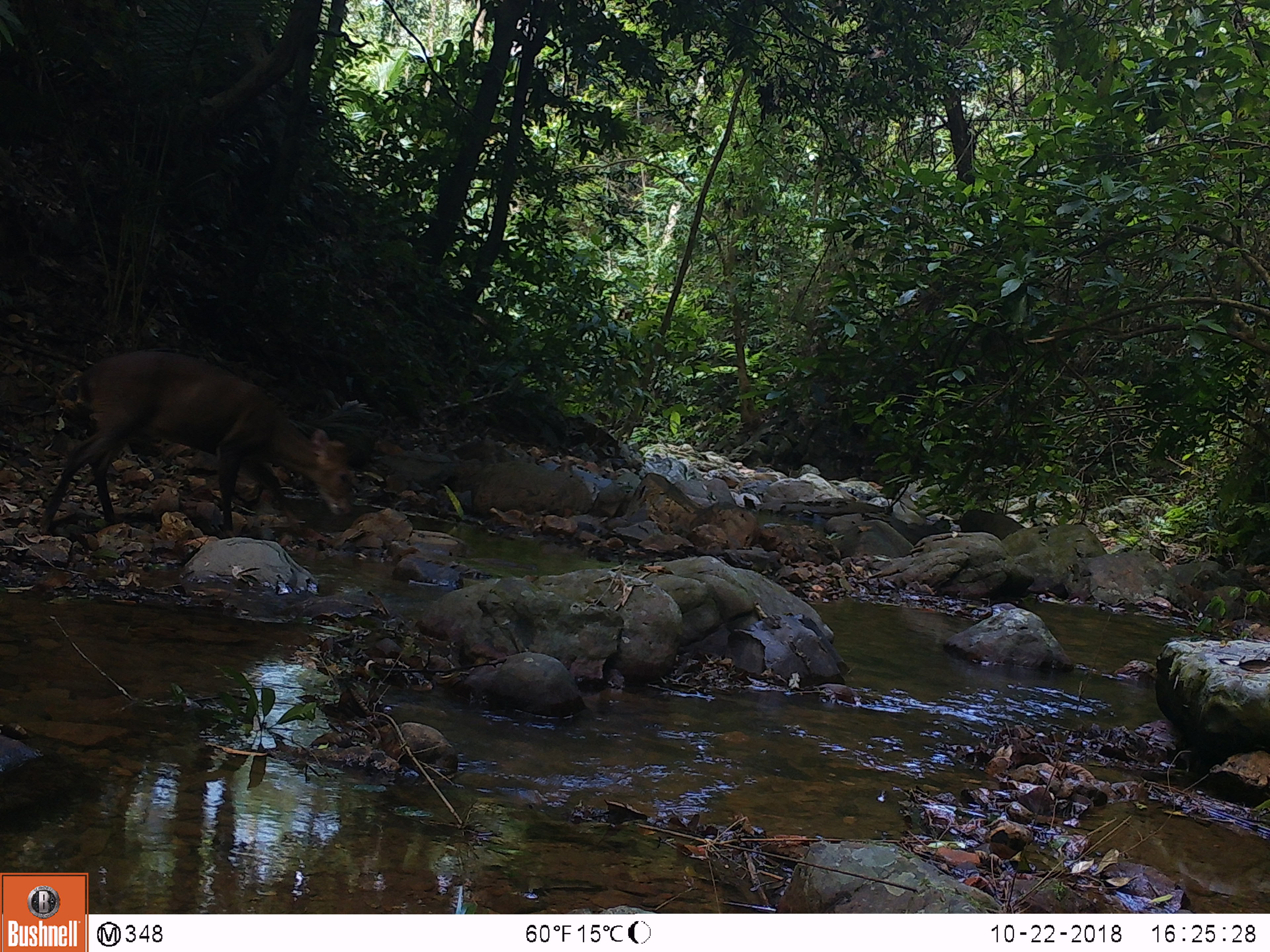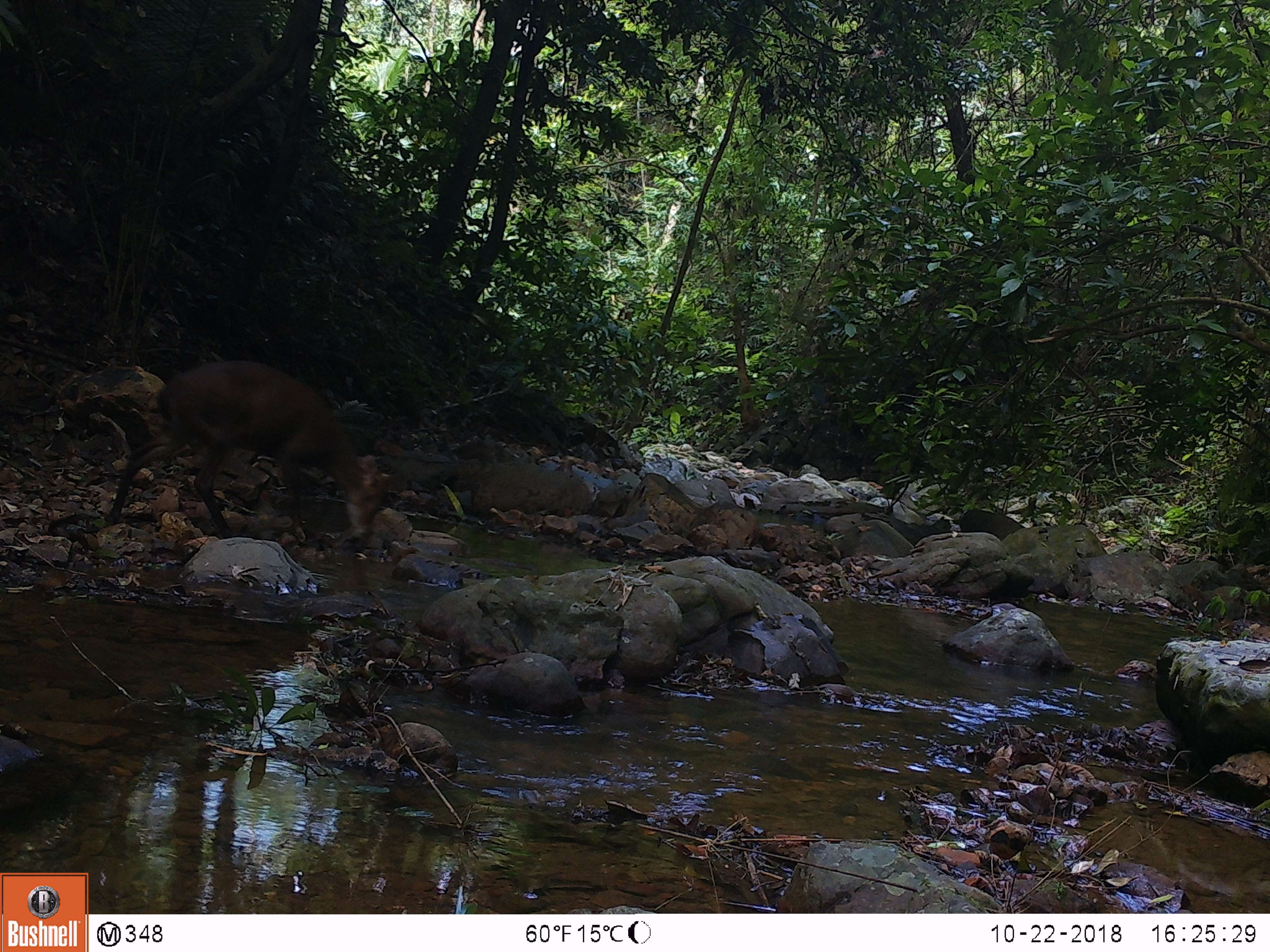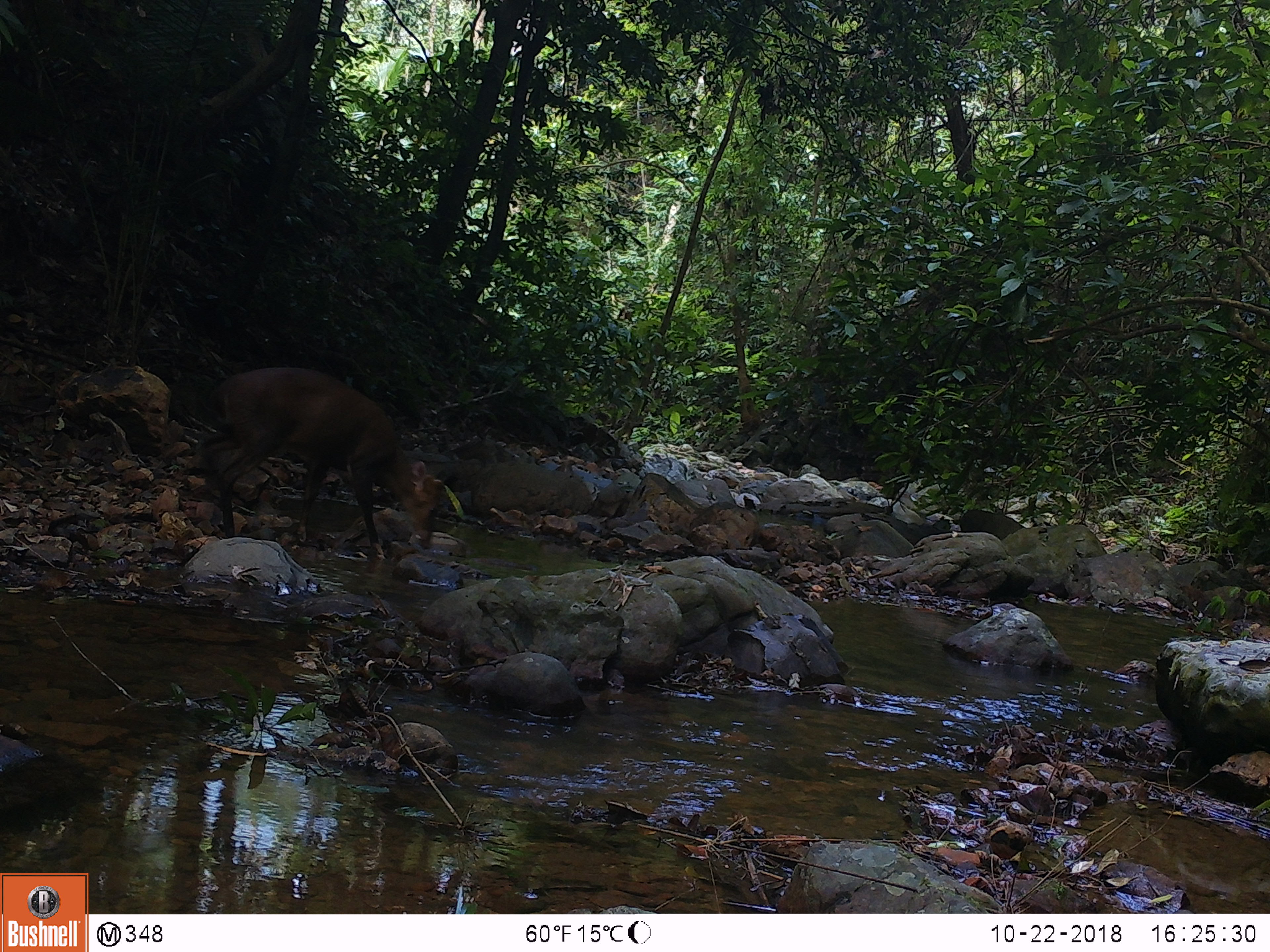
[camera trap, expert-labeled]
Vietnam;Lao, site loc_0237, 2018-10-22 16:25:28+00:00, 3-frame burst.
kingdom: Animalia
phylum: Chordata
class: Mammalia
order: Artiodactyla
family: Cervidae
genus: Muntiacus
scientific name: Muntiacus vuquangensis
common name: large-antlered muntjac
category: large antlered muntjac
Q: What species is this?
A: Large antlered muntjac (large-antlered muntjac) (Muntiacus vuquangensis).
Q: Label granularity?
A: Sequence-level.